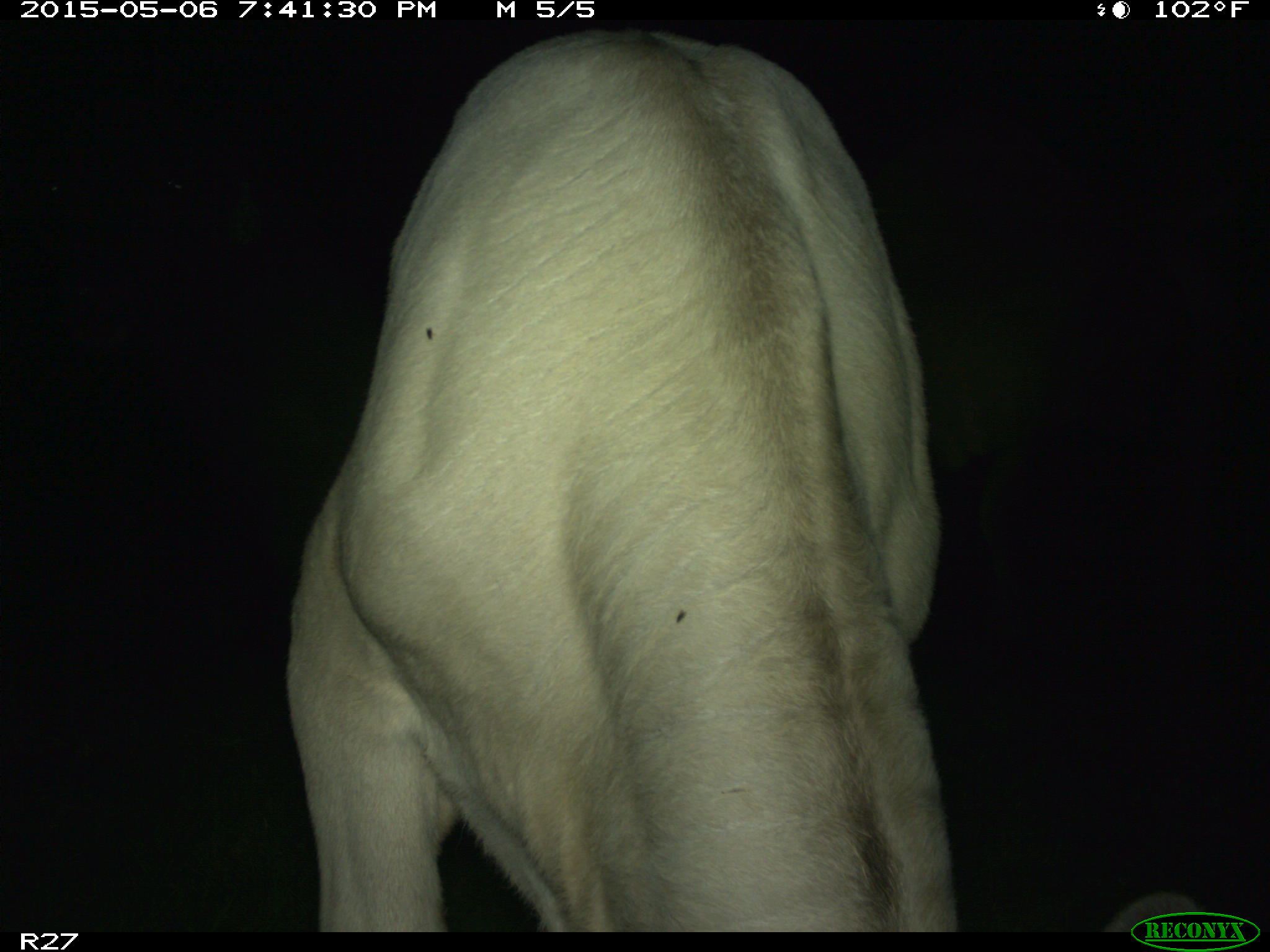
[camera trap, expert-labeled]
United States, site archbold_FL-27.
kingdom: Animalia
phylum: Chordata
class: Mammalia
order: Artiodactyla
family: Bovidae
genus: Bos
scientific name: Bos taurus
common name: domestic cow